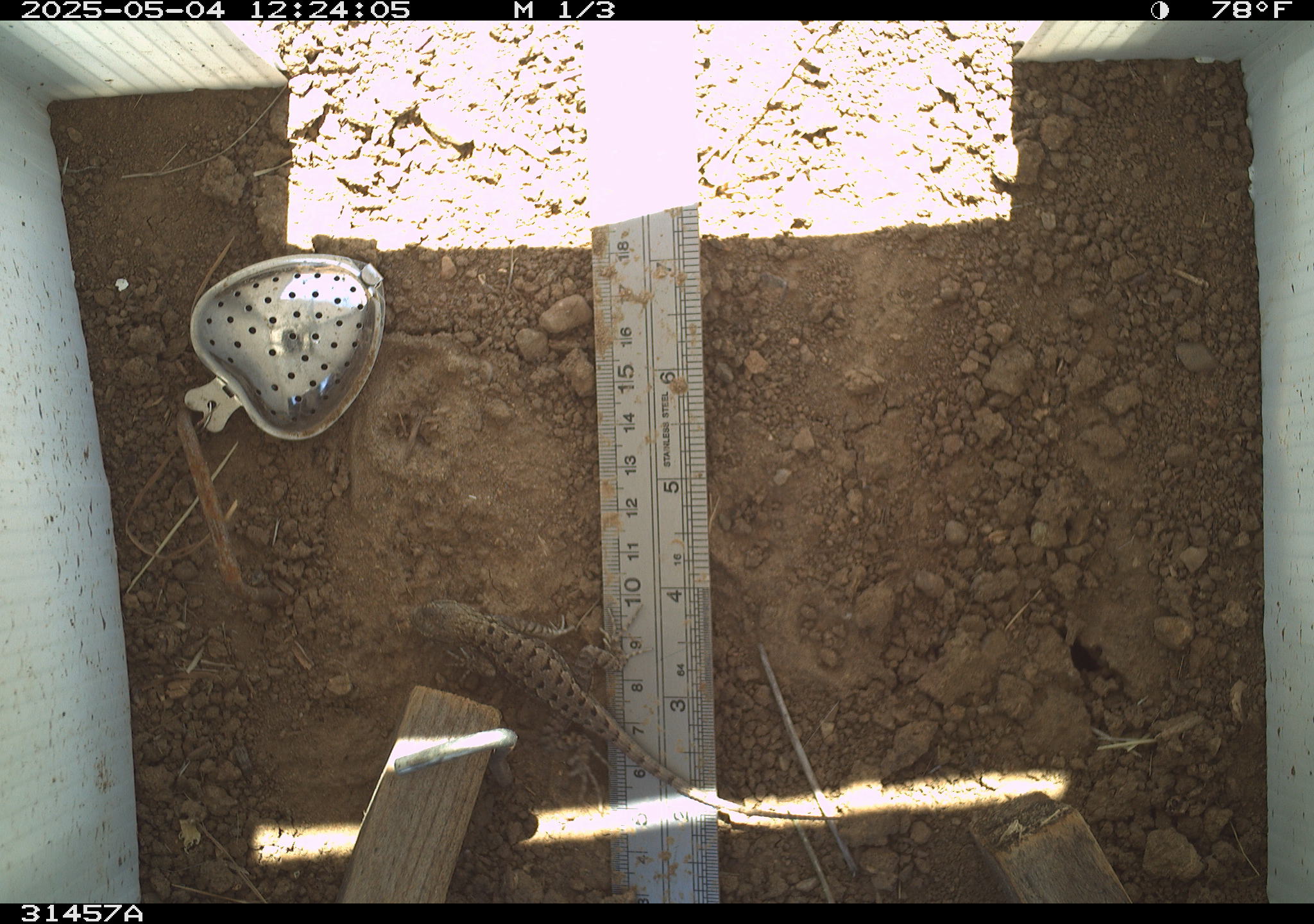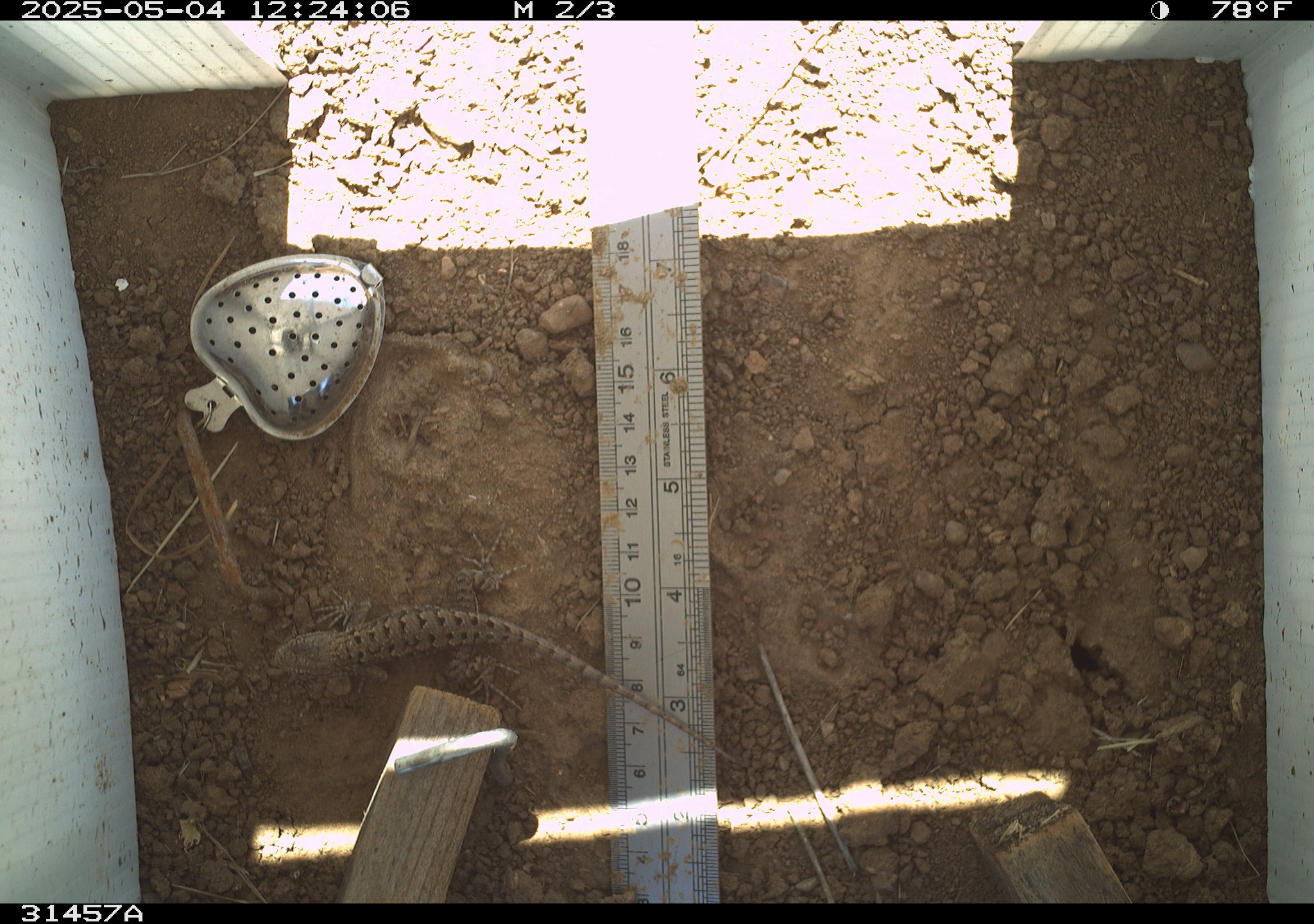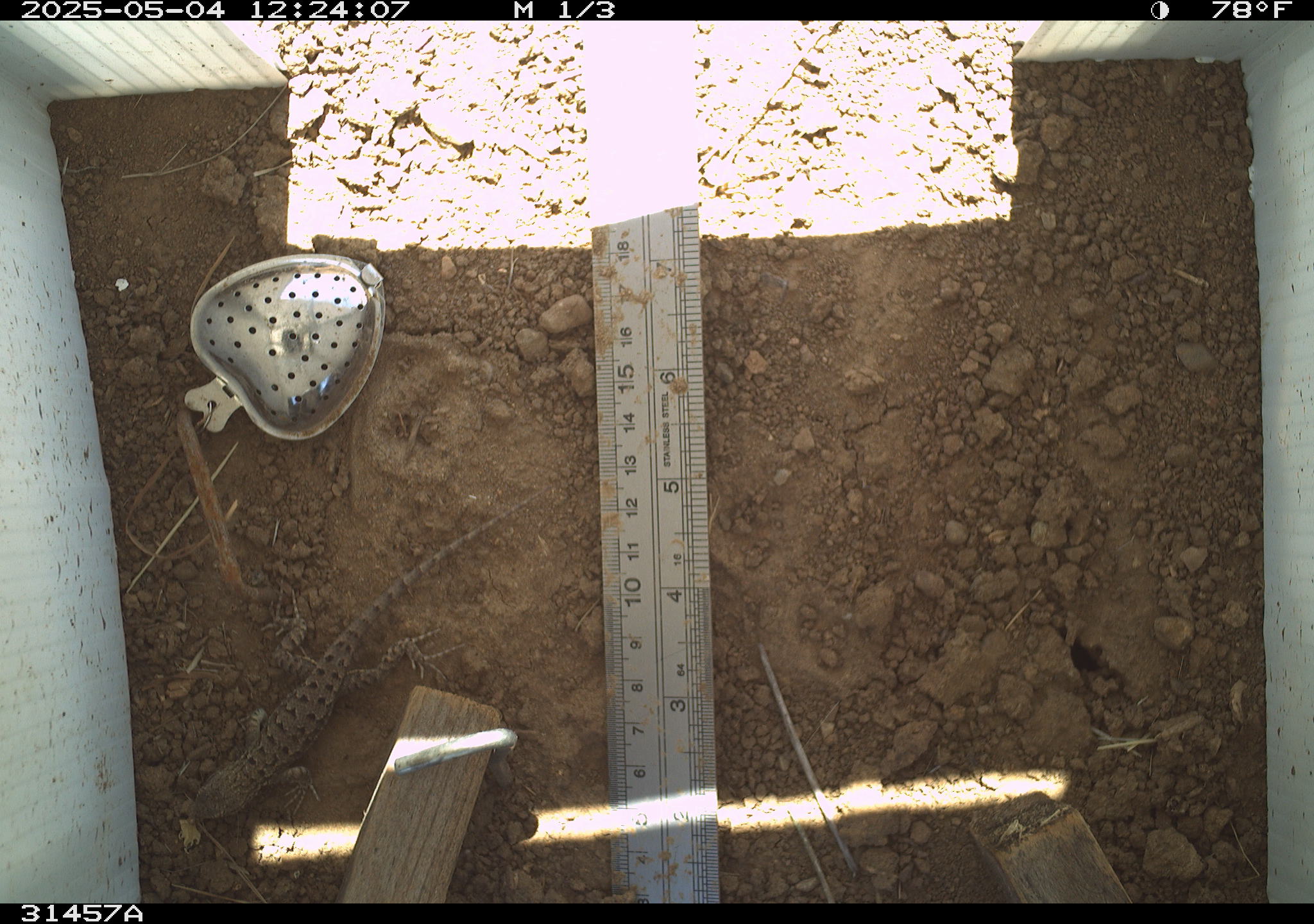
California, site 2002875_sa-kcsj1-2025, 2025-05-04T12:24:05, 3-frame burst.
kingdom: Animalia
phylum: Chordata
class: Reptilia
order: Squamata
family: Phrynosomatidae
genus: Sceloporus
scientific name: Sceloporus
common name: spiny lizards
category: sceloporus species